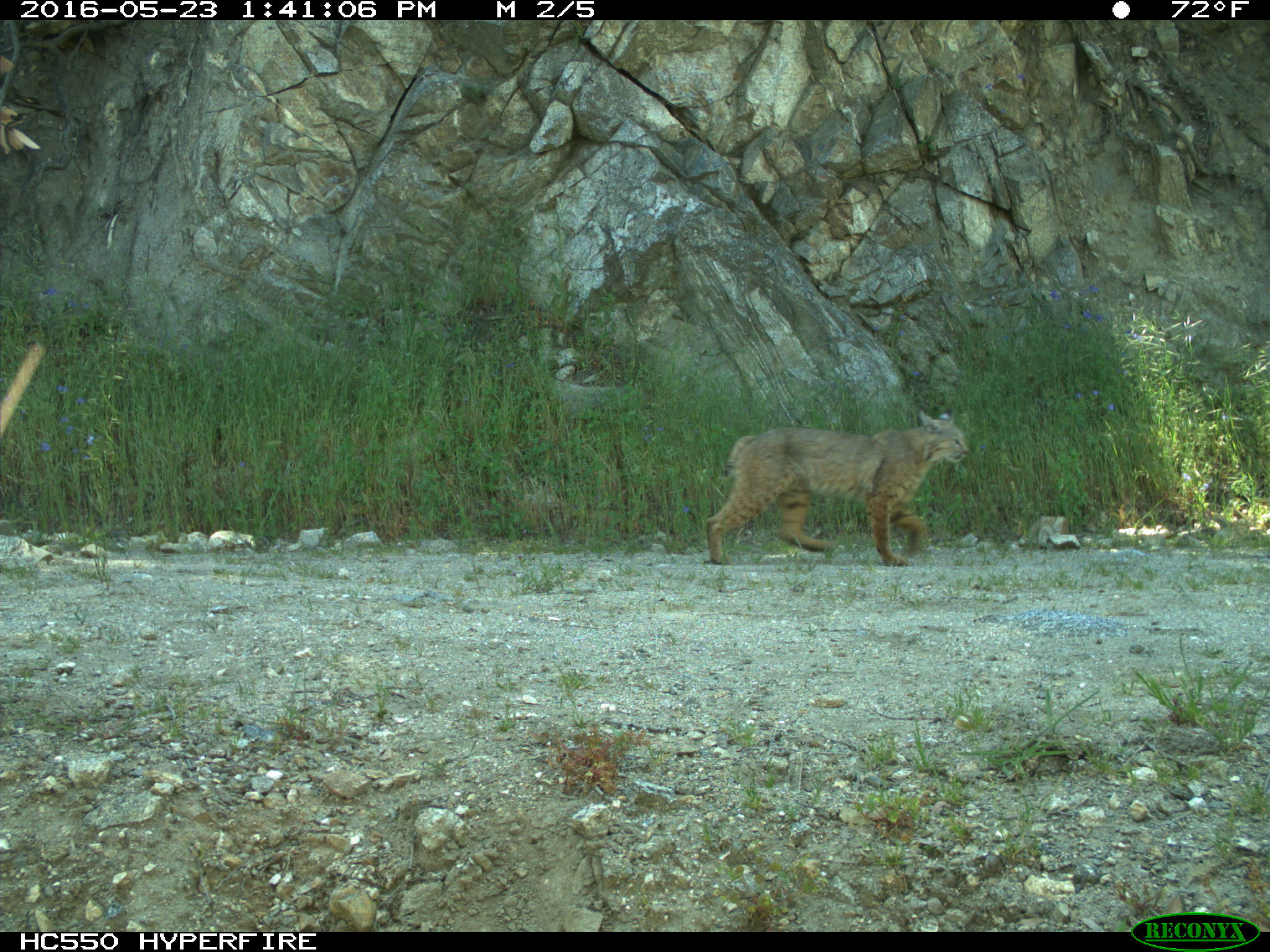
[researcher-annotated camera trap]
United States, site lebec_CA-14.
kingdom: Animalia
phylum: Chordata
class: Mammalia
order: Carnivora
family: Felidae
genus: Lynx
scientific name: Lynx rufus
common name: bobcat